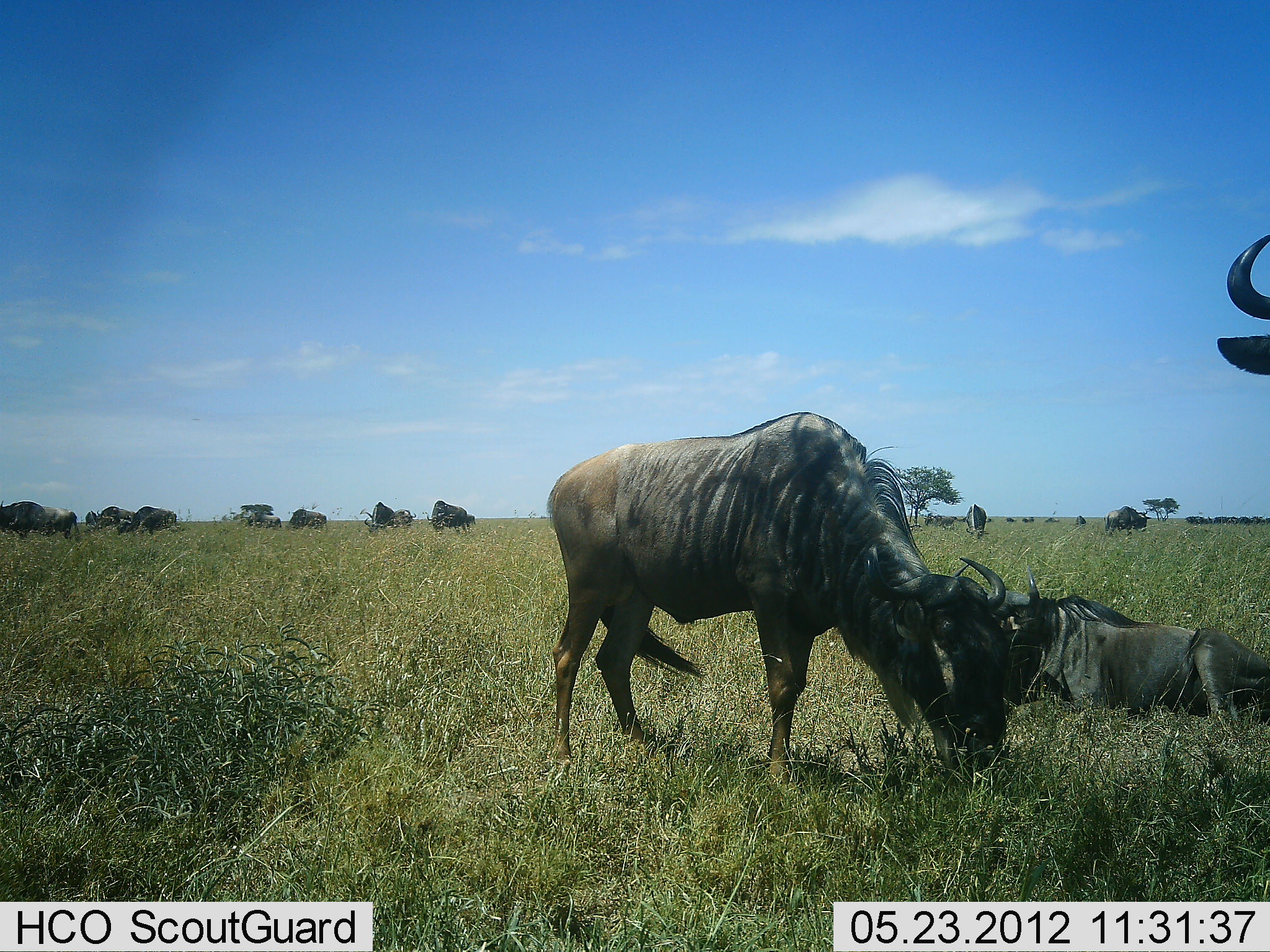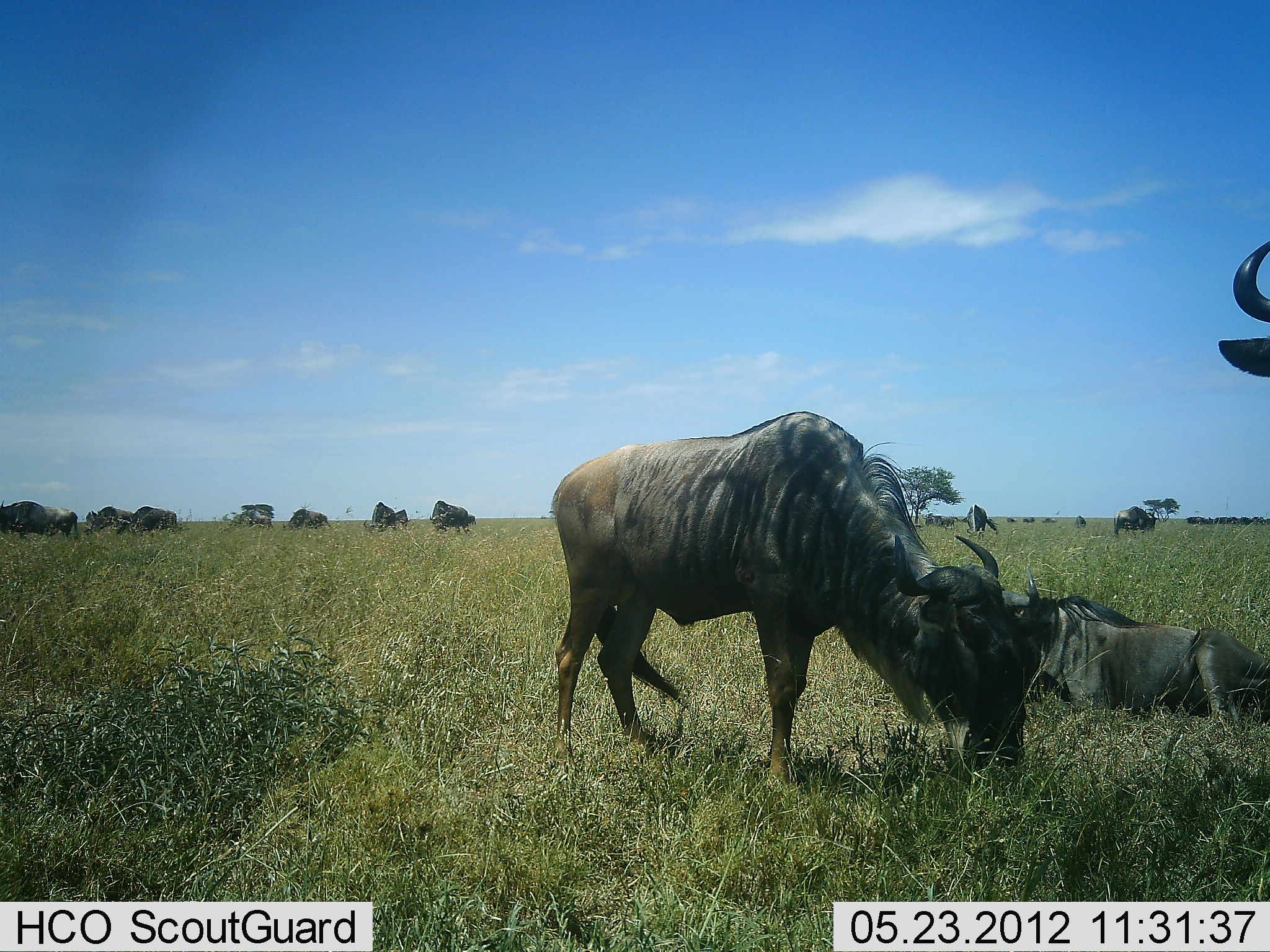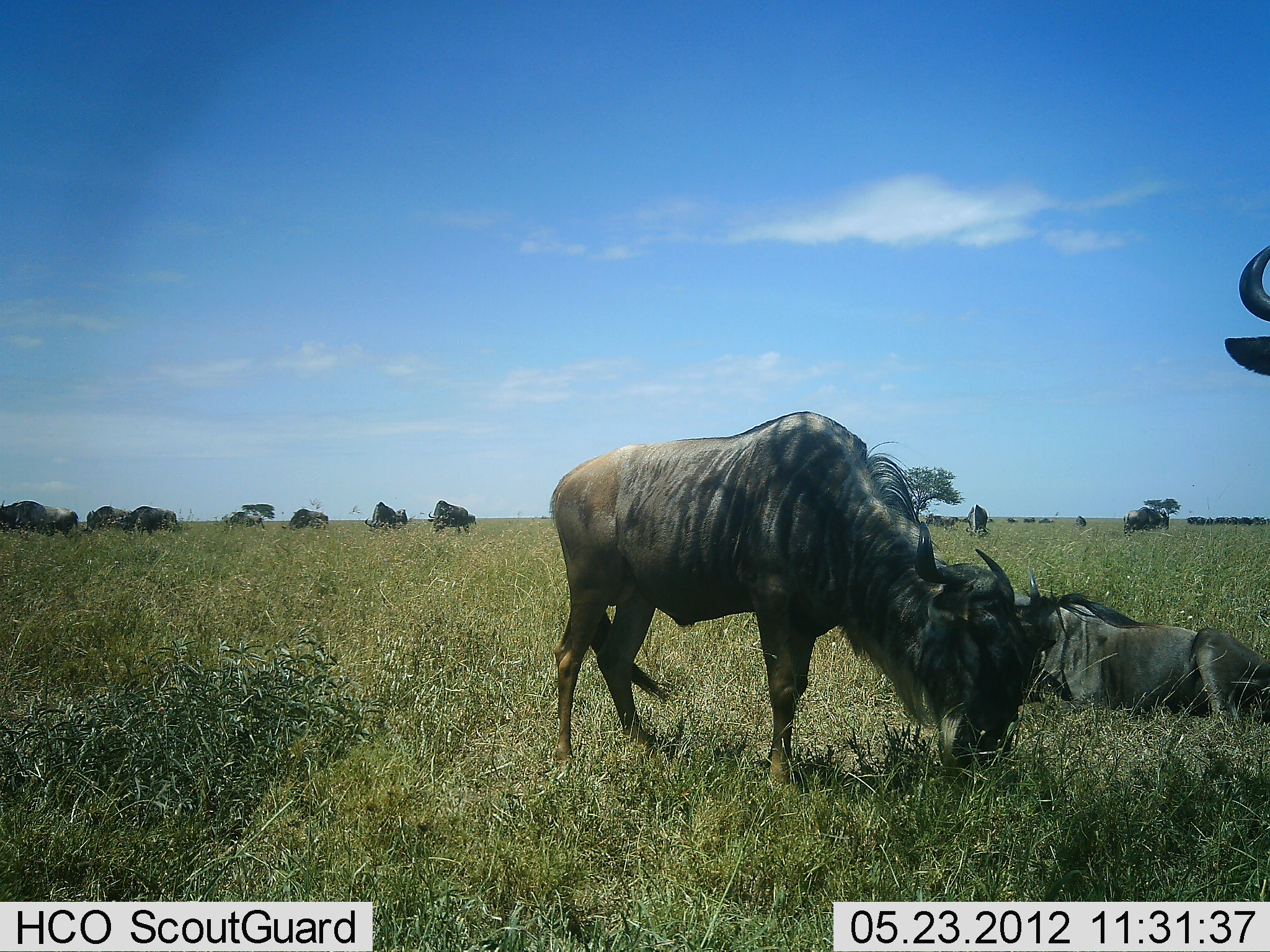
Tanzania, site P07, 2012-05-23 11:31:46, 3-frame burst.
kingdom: Animalia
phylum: Chordata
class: Mammalia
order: Artiodactyla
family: Bovidae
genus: Connochaetes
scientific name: Connochaetes taurinus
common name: blue wildebeest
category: wildebeest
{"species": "wildebeest (blue wildebeest) (Connochaetes taurinus)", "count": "11-50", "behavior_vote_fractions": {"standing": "78%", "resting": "94%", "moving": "33%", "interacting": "0%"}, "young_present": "0%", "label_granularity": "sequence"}